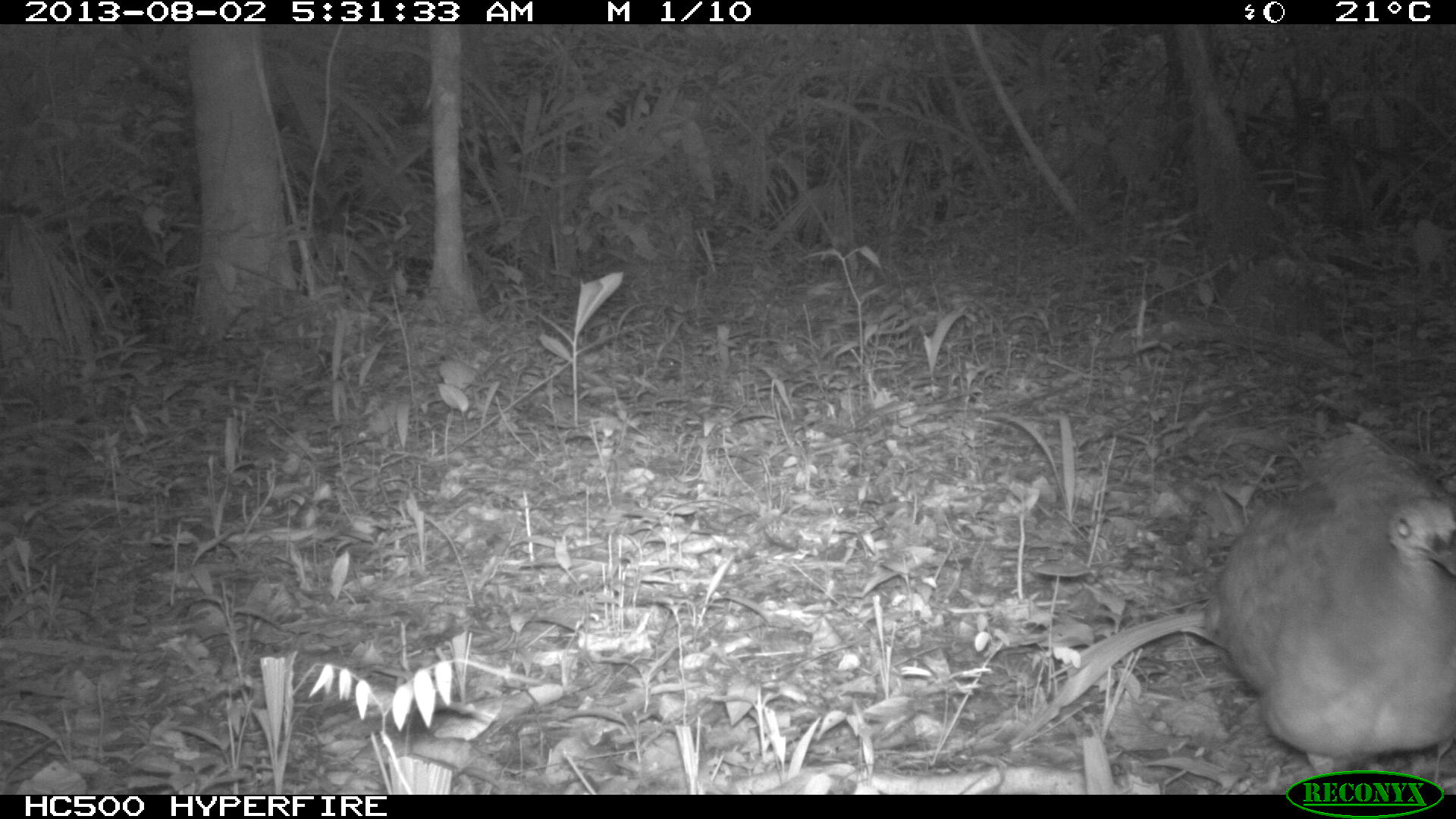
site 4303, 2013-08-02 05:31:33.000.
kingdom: Animalia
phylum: Chordata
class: Aves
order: Tinamiformes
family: Tinamidae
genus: Tinamus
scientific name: Tinamus major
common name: great tinamou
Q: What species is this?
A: Tinamus major (great tinamou).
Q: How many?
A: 1.